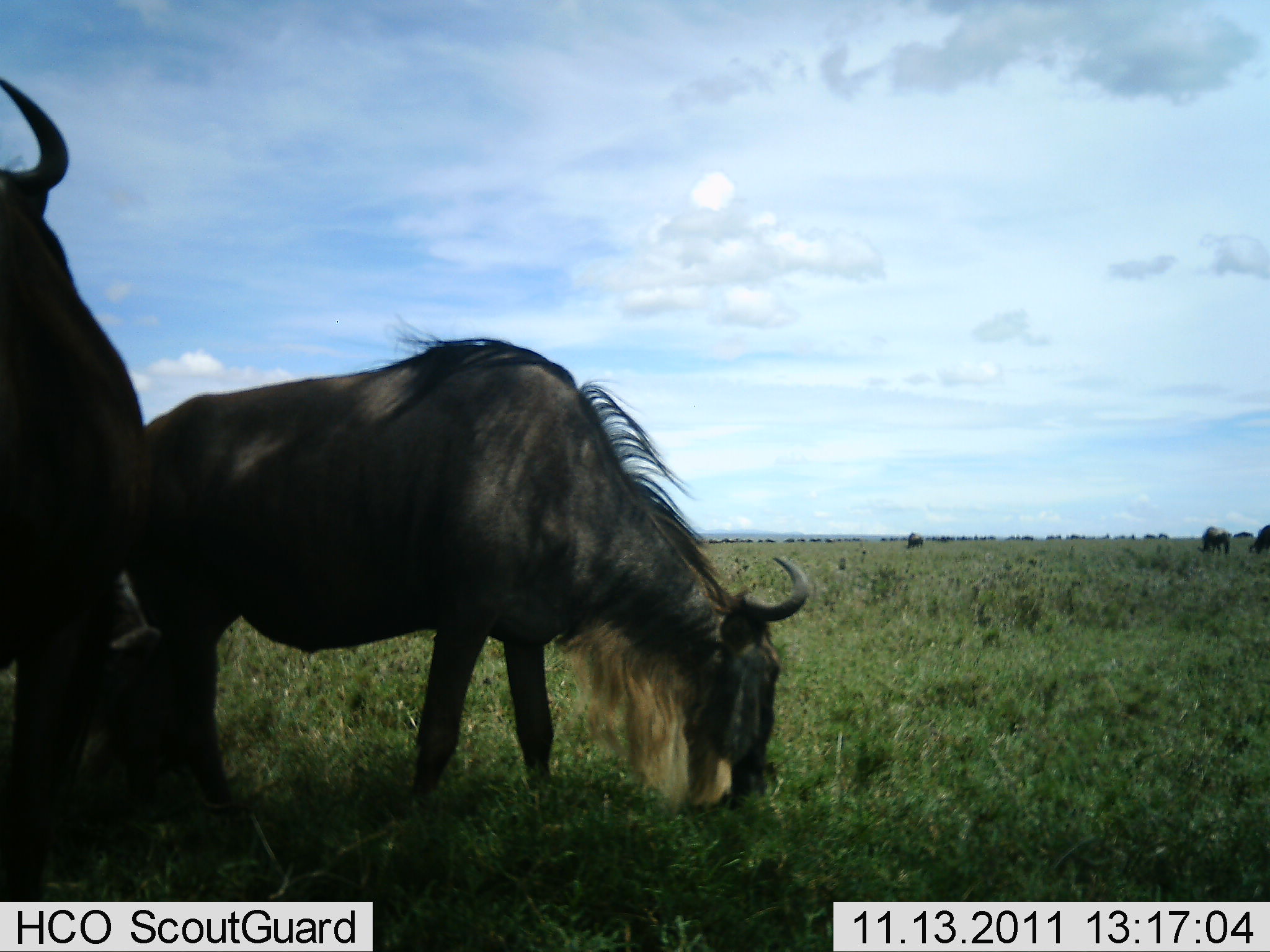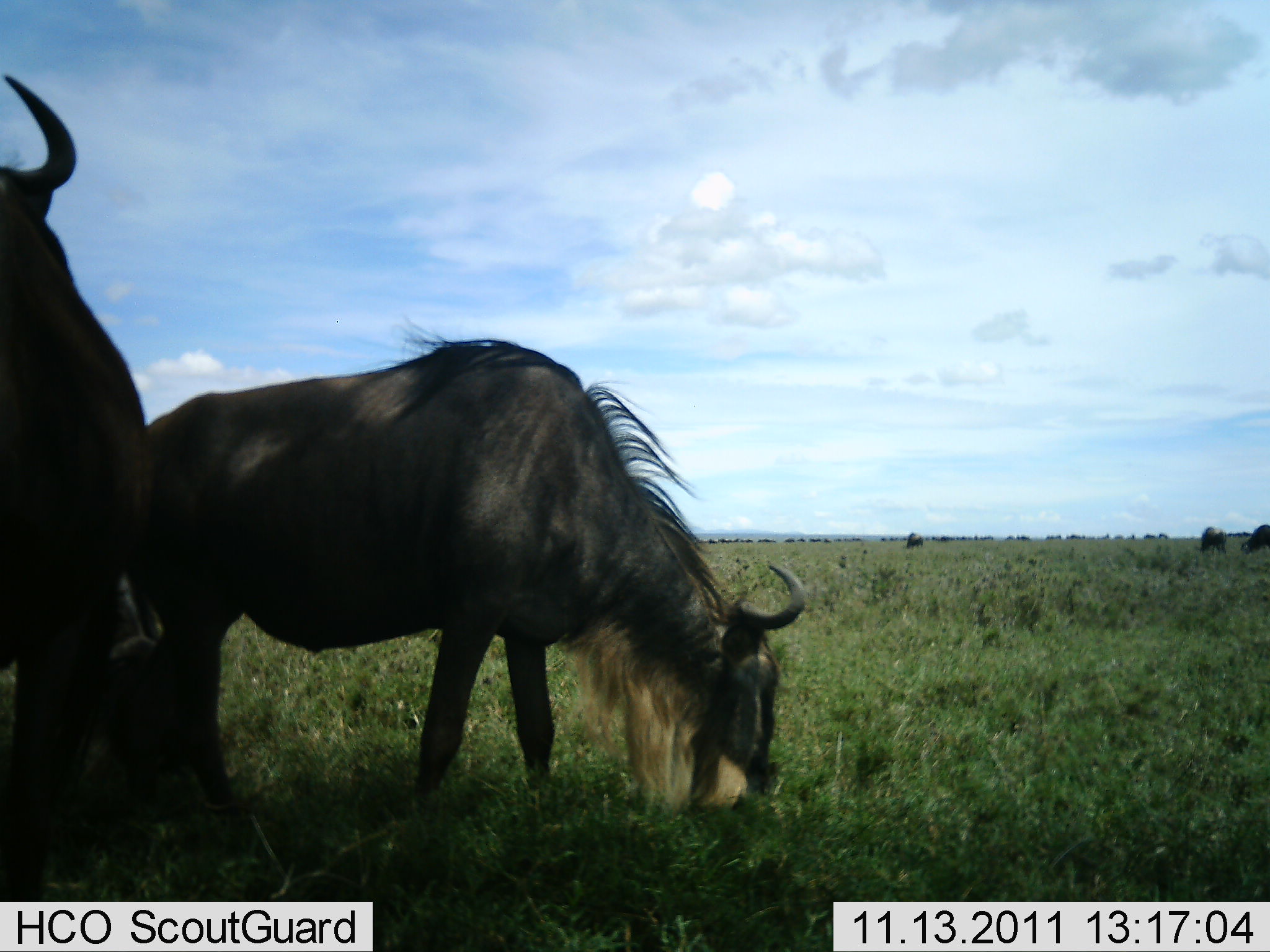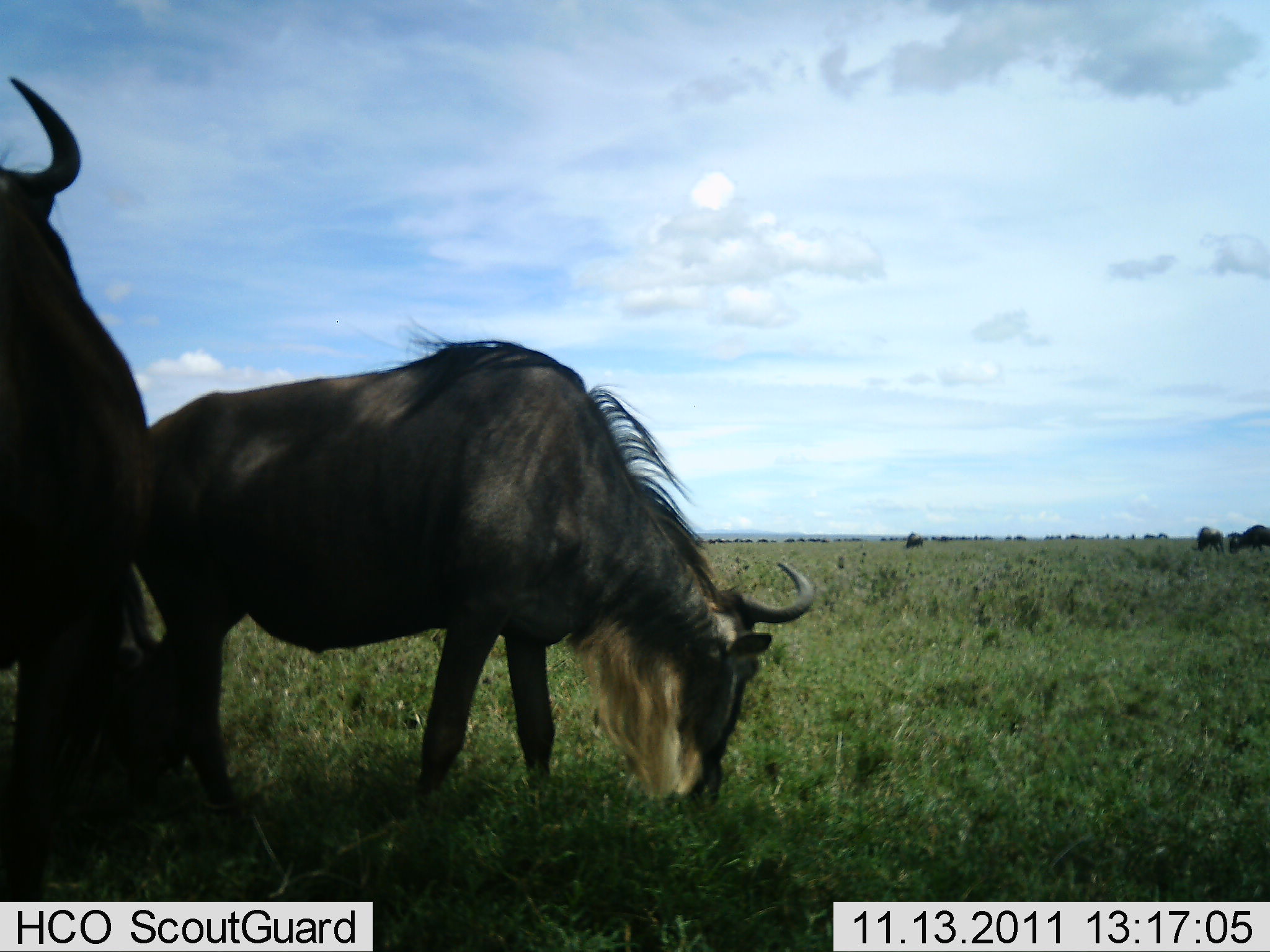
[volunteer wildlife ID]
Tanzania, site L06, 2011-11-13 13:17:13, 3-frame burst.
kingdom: Animalia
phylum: Chordata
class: Mammalia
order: Artiodactyla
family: Bovidae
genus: Connochaetes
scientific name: Connochaetes taurinus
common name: blue wildebeest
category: wildebeest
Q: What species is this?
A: Wildebeest (blue wildebeest) (Connochaetes taurinus).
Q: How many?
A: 4.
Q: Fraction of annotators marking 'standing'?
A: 55%.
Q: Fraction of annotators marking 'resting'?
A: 0%.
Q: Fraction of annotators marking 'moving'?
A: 9%.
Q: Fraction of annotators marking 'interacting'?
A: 0%.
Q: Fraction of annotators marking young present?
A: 0%.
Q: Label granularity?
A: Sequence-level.